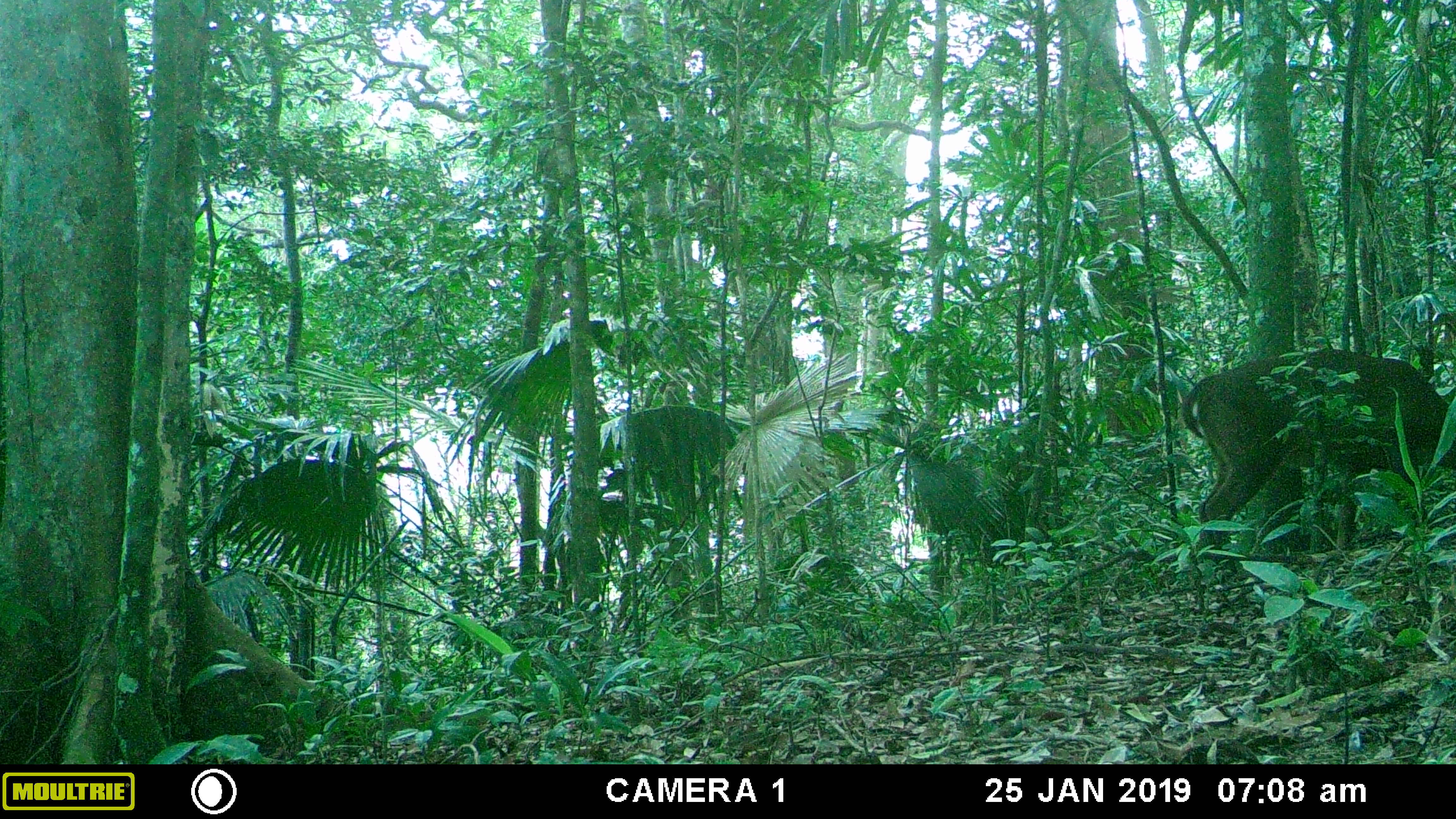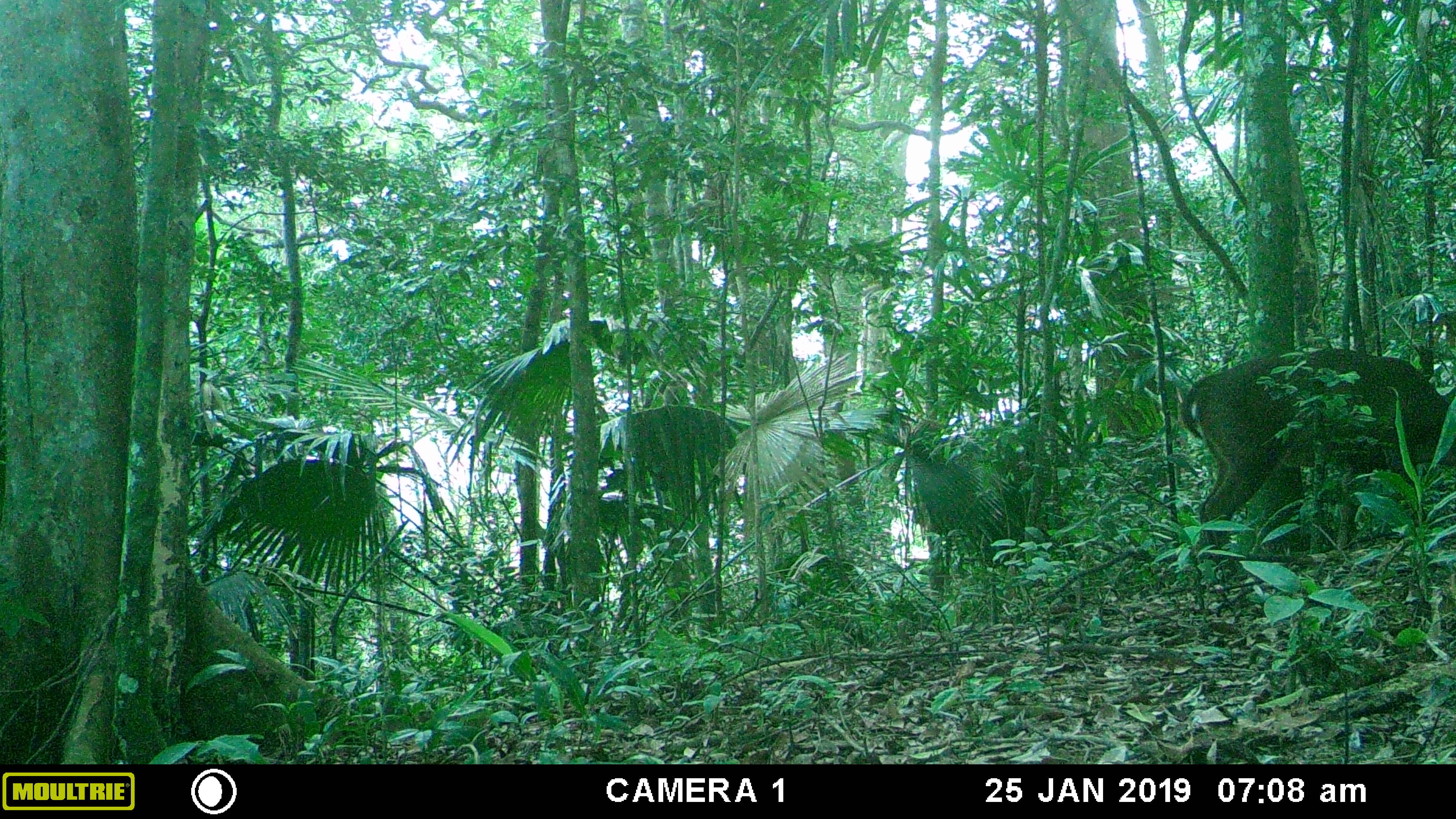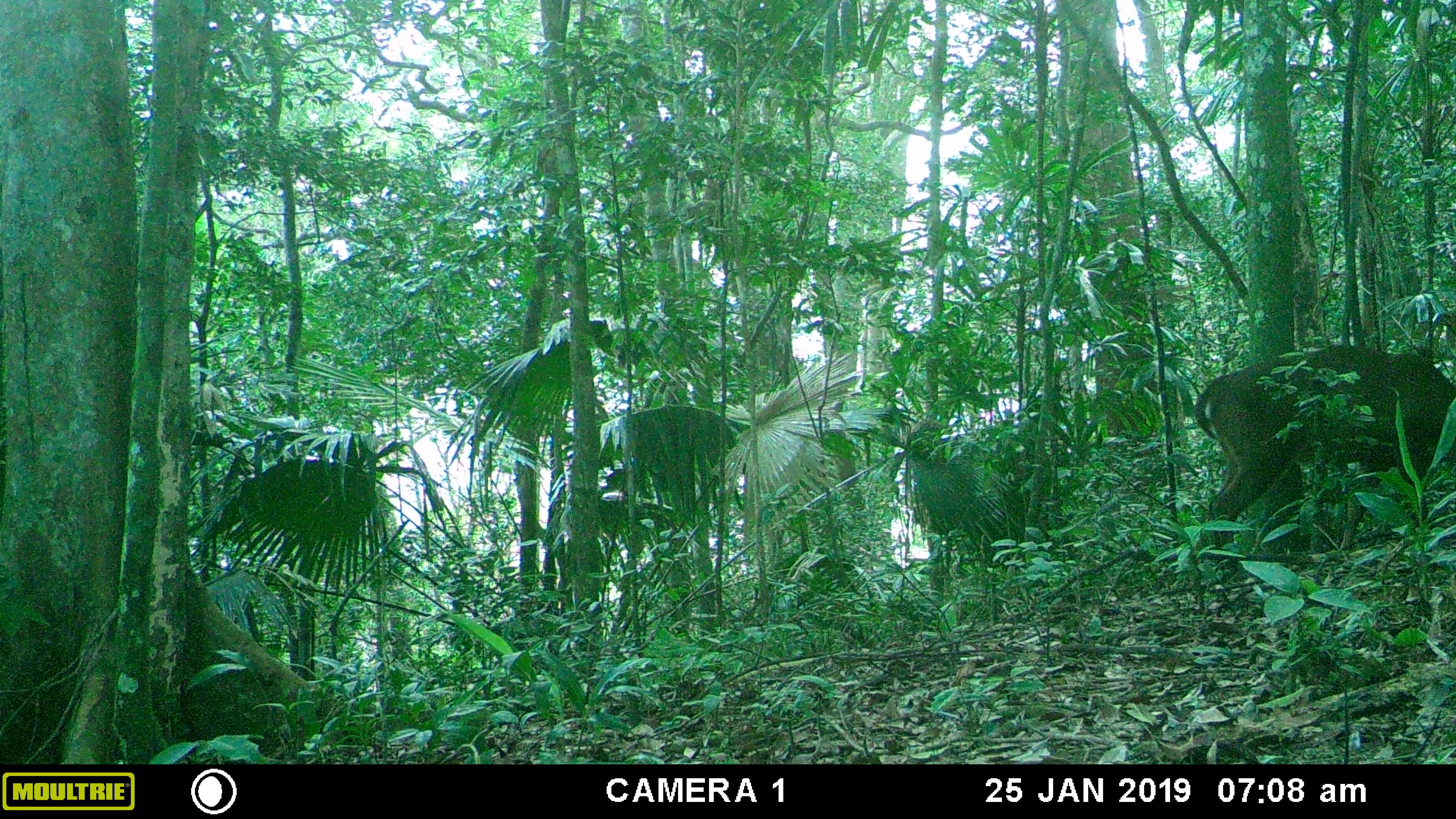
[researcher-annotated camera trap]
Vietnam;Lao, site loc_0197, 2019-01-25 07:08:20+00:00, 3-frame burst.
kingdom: Animalia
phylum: Chordata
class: Mammalia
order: Artiodactyla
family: Cervidae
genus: Muntiacus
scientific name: Muntiacus vuquangensis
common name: large-antlered muntjac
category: large antlered muntjac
Large antlered muntjac (large-antlered muntjac) (Muntiacus vuquangensis). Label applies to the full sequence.